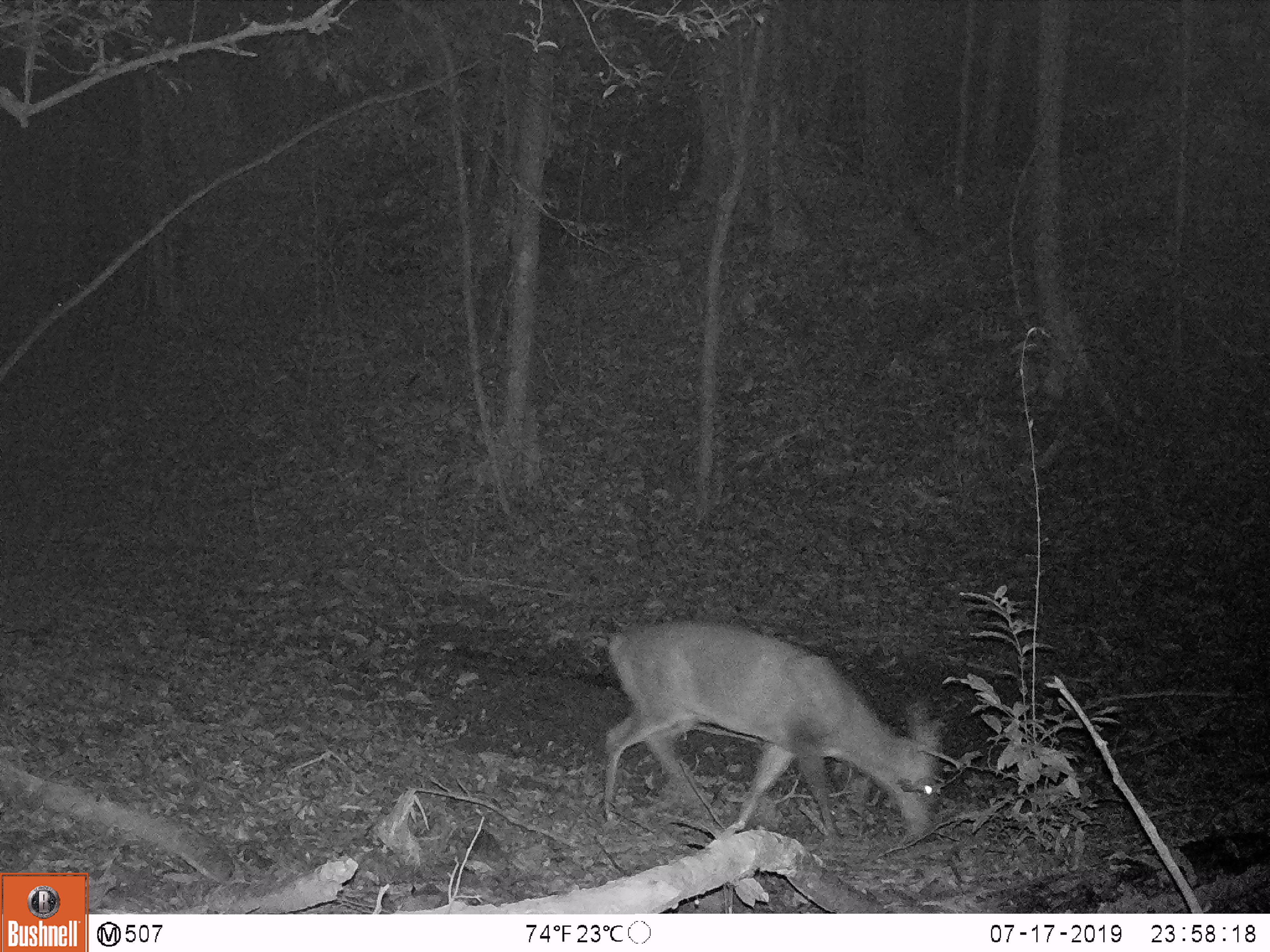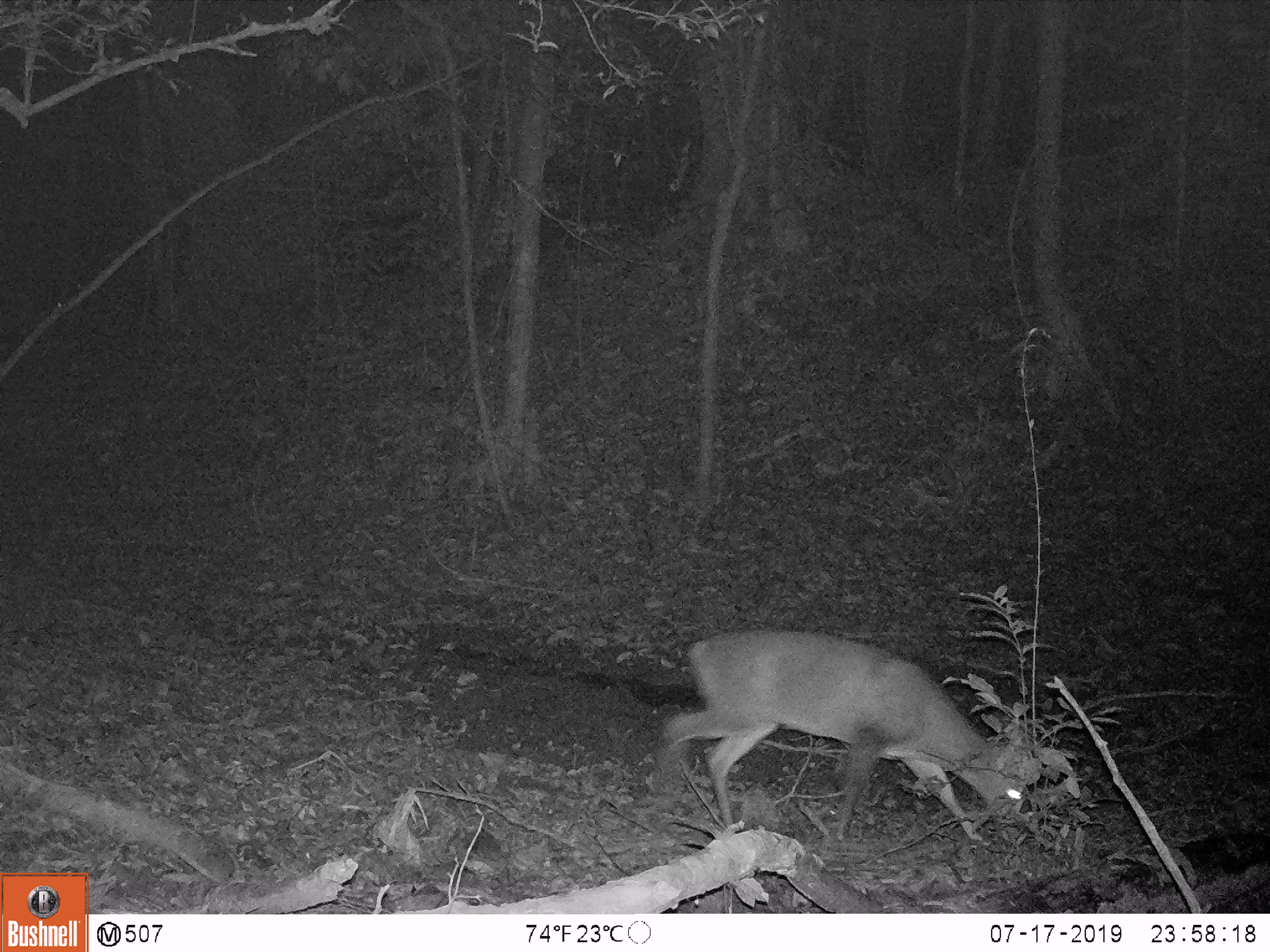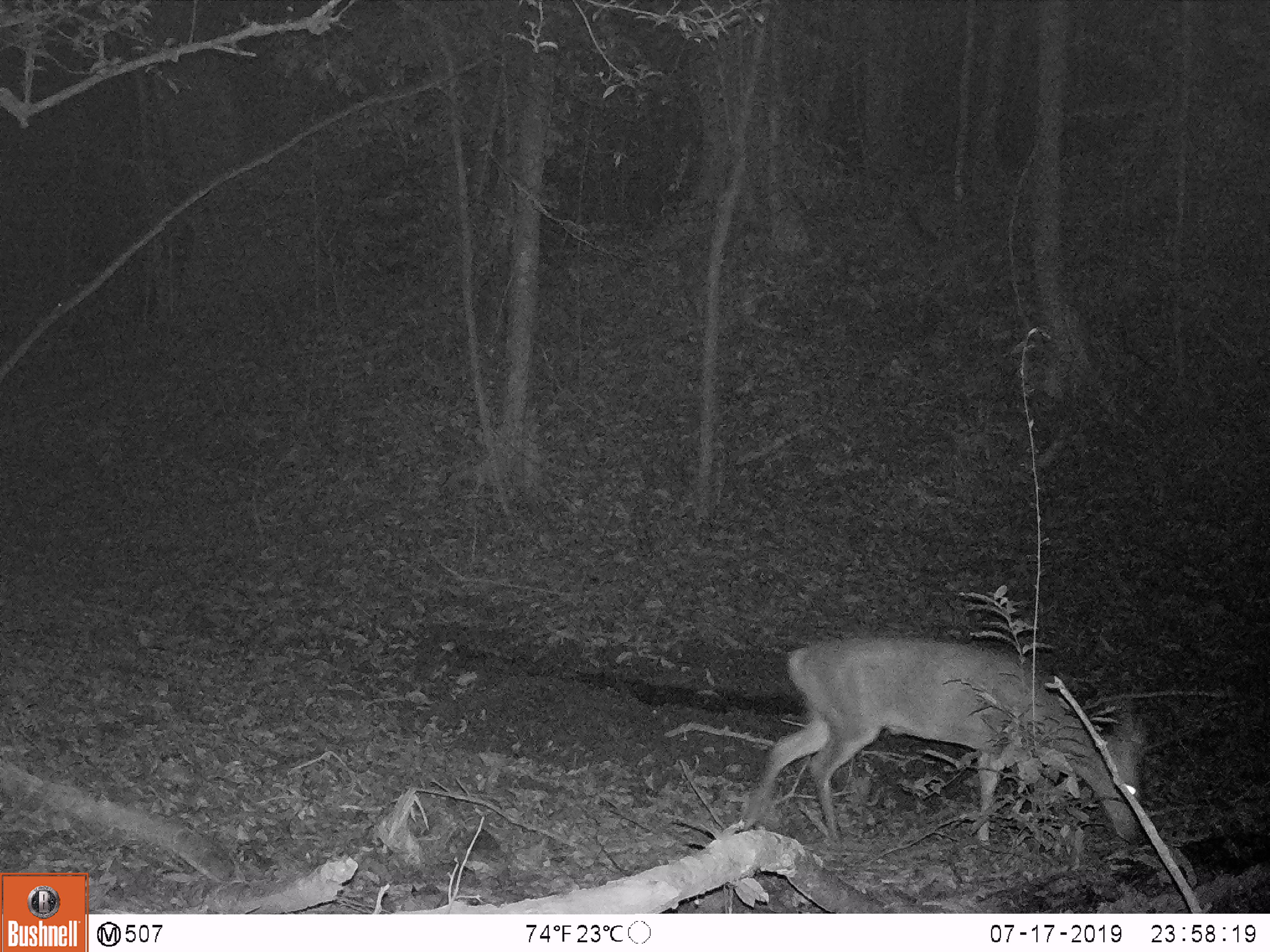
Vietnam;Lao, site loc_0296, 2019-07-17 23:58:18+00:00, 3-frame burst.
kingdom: Animalia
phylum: Chordata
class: Mammalia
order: Artiodactyla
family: Cervidae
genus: Muntiacus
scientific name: Muntiacus vuquangensis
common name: large-antlered muntjac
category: large antlered muntjac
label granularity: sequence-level